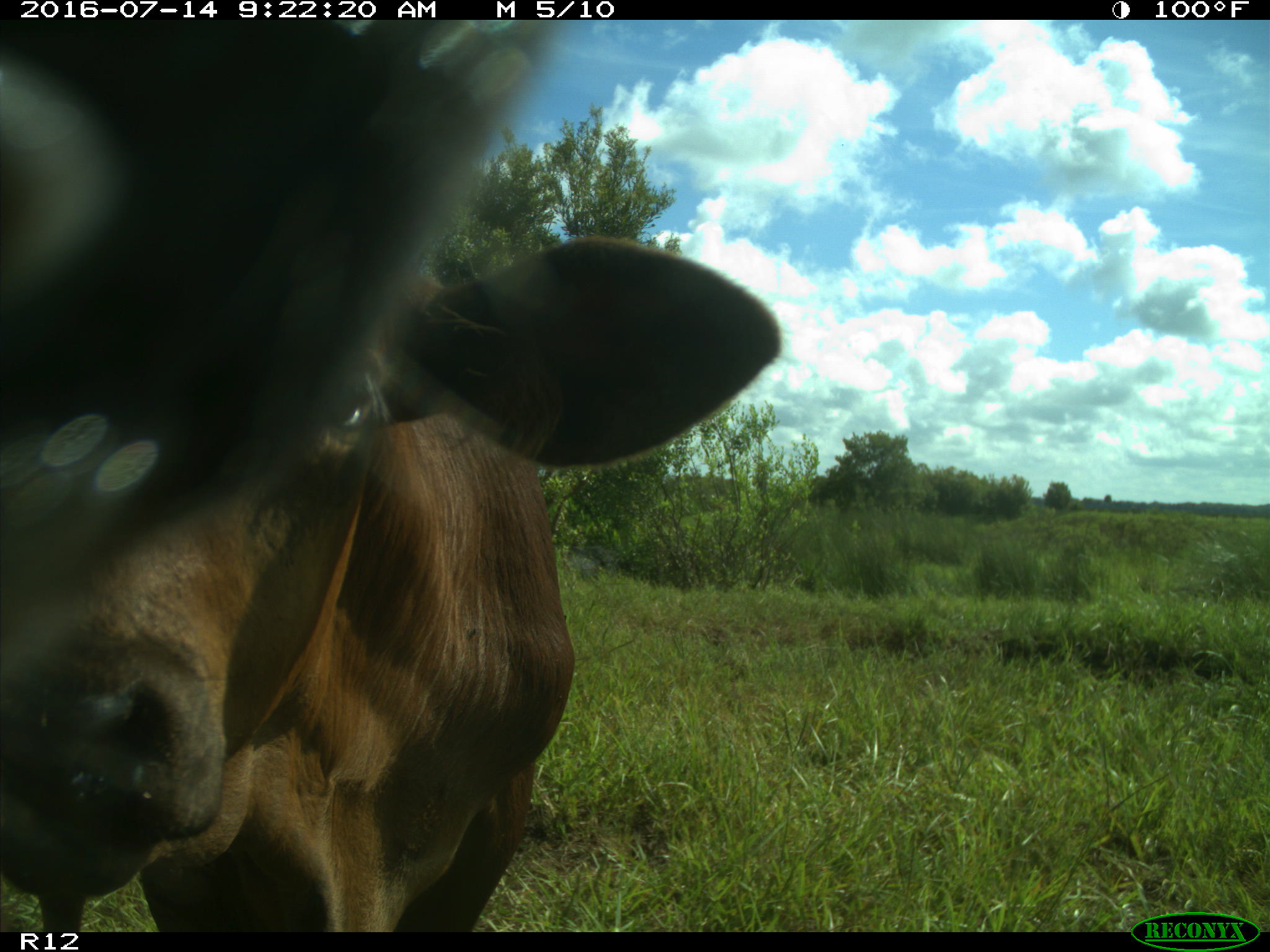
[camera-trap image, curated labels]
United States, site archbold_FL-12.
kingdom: Animalia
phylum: Chordata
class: Mammalia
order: Artiodactyla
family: Bovidae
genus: Bos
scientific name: Bos taurus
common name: domestic cow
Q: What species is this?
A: Bos taurus (domestic cow).